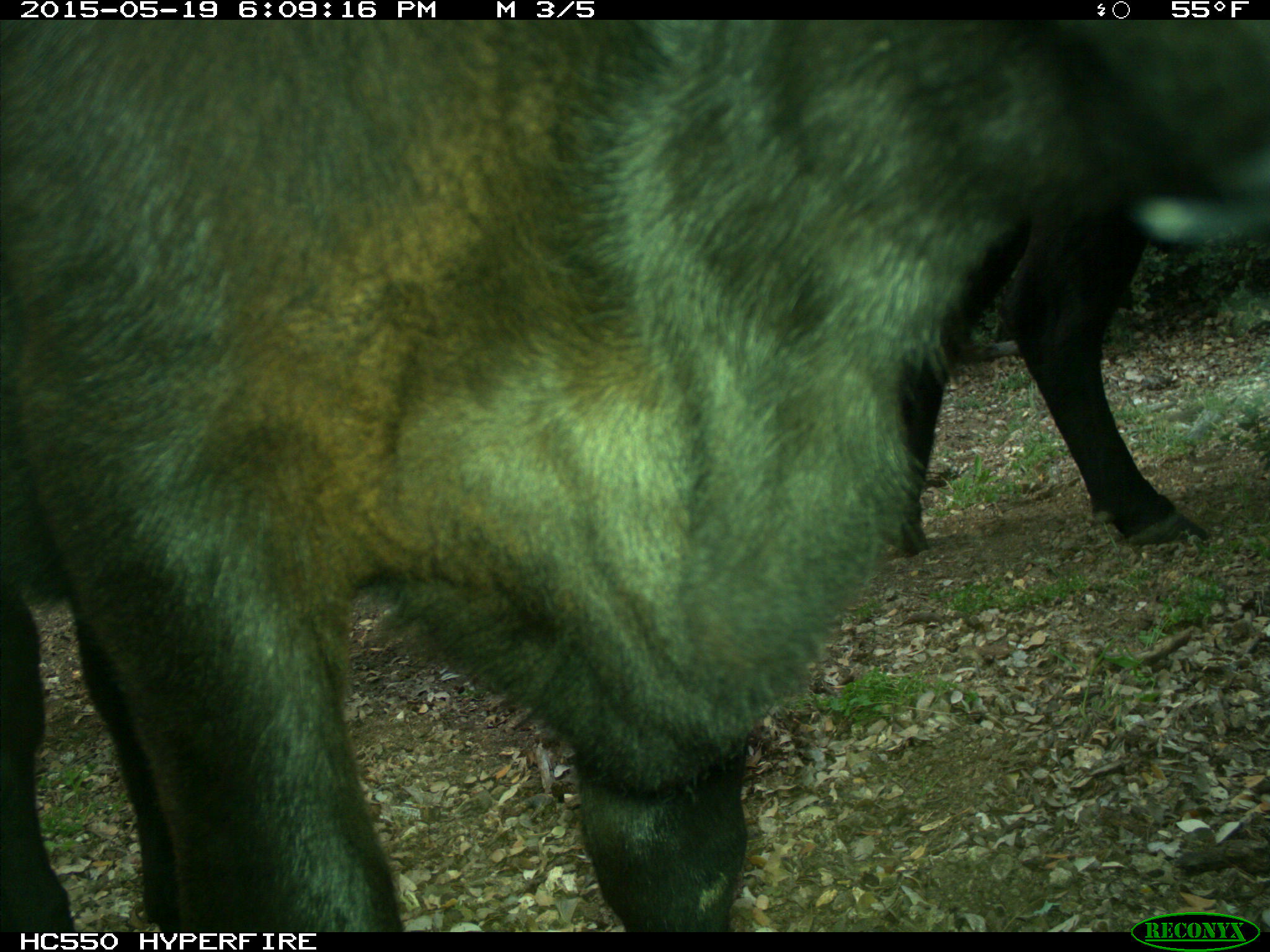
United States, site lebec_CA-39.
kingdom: Animalia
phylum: Chordata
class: Mammalia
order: Artiodactyla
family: Bovidae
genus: Bos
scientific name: Bos taurus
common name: domestic cow